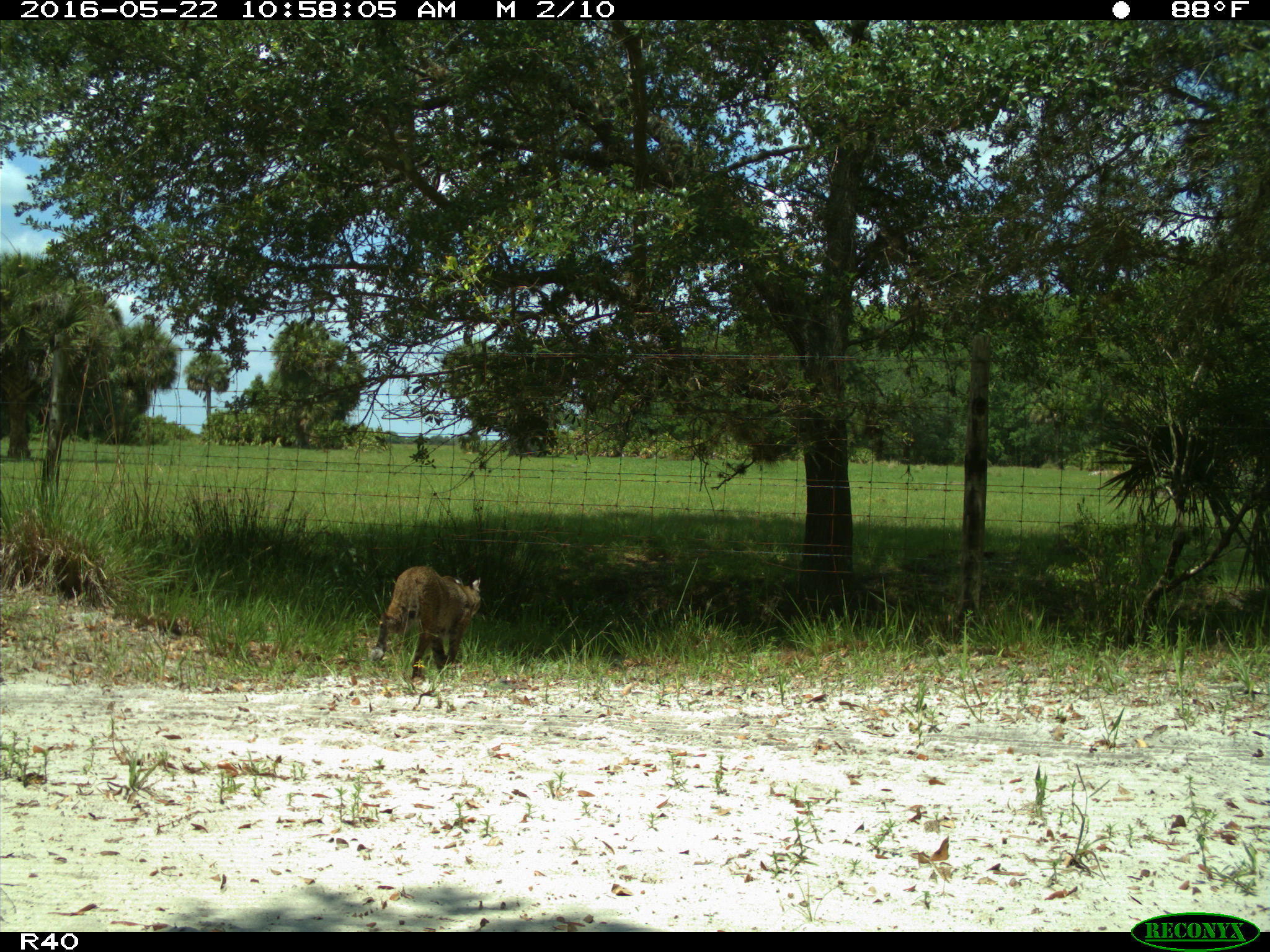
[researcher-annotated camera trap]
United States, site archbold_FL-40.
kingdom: Animalia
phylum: Chordata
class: Mammalia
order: Carnivora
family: Felidae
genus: Lynx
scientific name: Lynx rufus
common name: bobcat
Lynx rufus (bobcat).